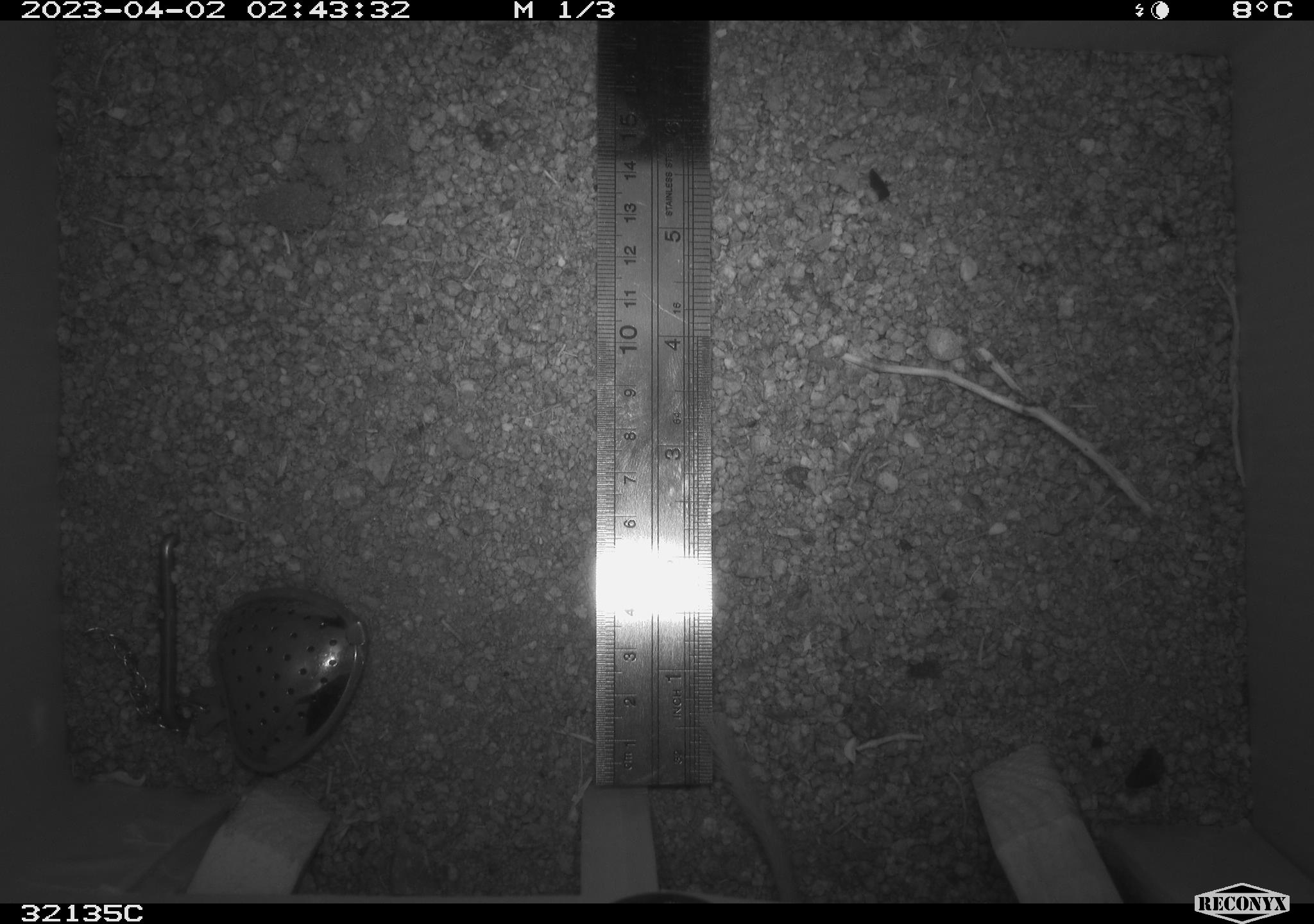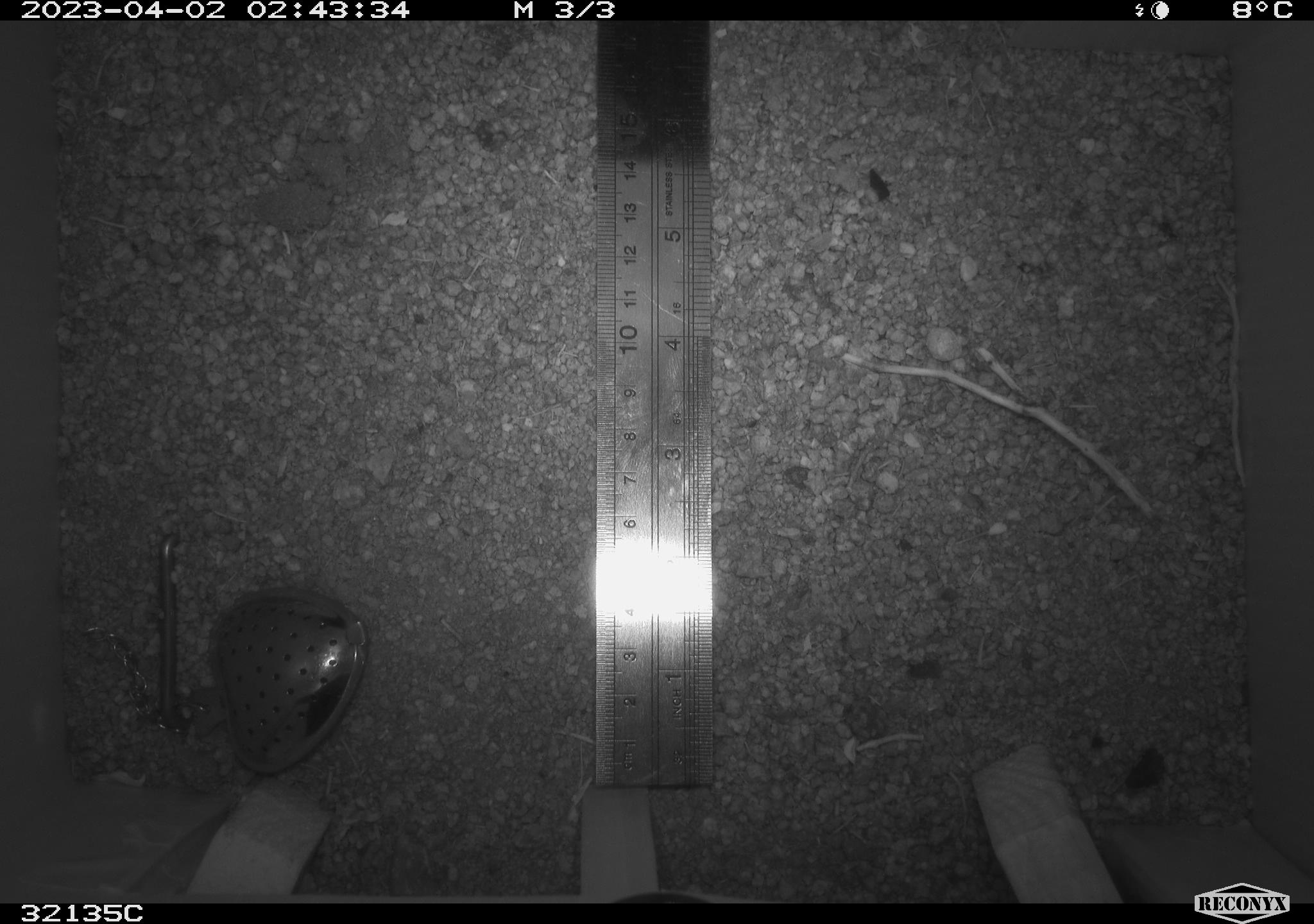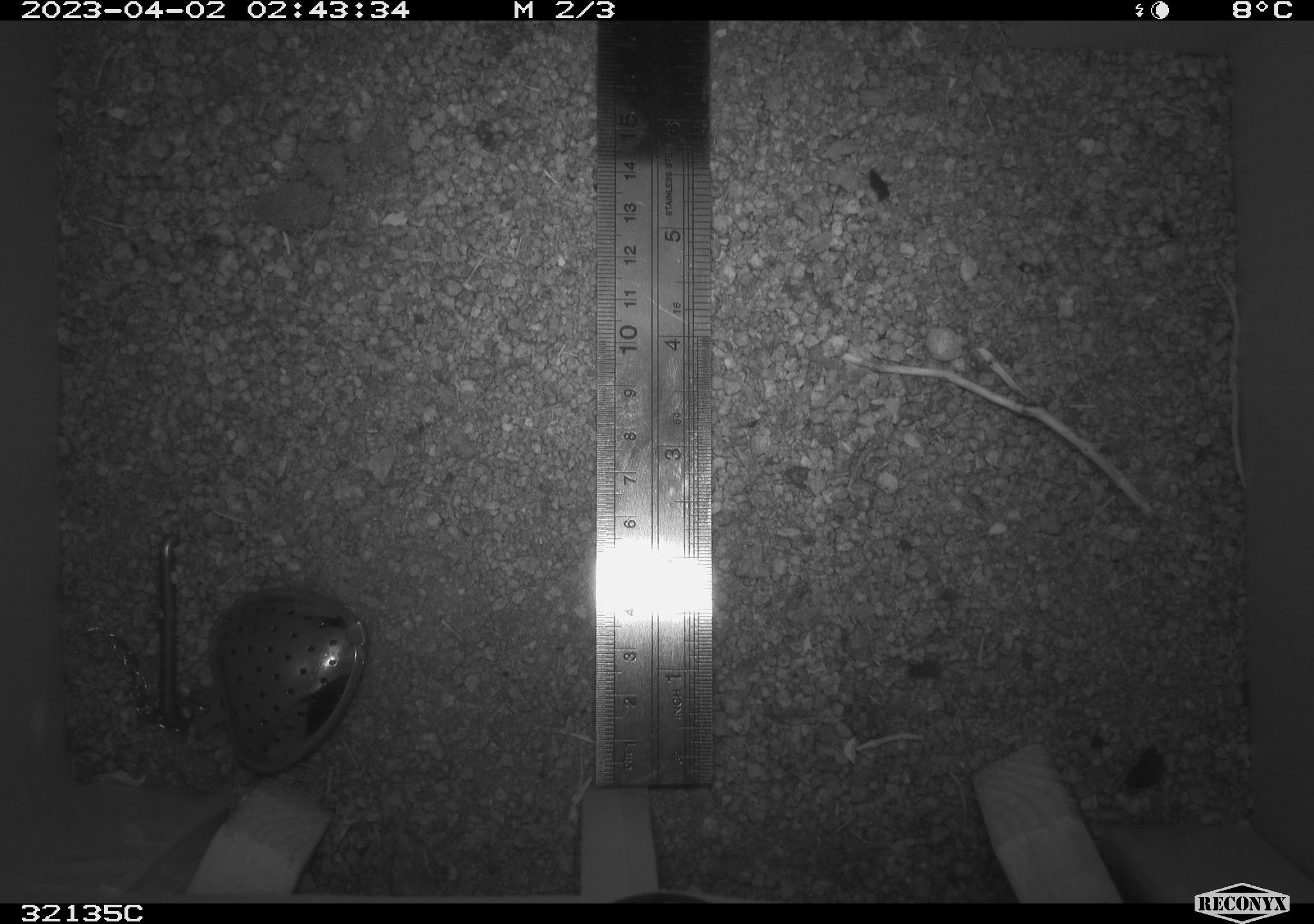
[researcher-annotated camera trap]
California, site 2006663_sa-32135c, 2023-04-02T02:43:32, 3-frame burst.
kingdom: Animalia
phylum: Chordata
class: Mammalia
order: Rodentia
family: Heteromyidae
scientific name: Heteromyidae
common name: kangaroo rats and pocket mice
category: heteromyidae family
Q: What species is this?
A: Heteromyidae family (kangaroo rats and pocket mice) (Heteromyidae).